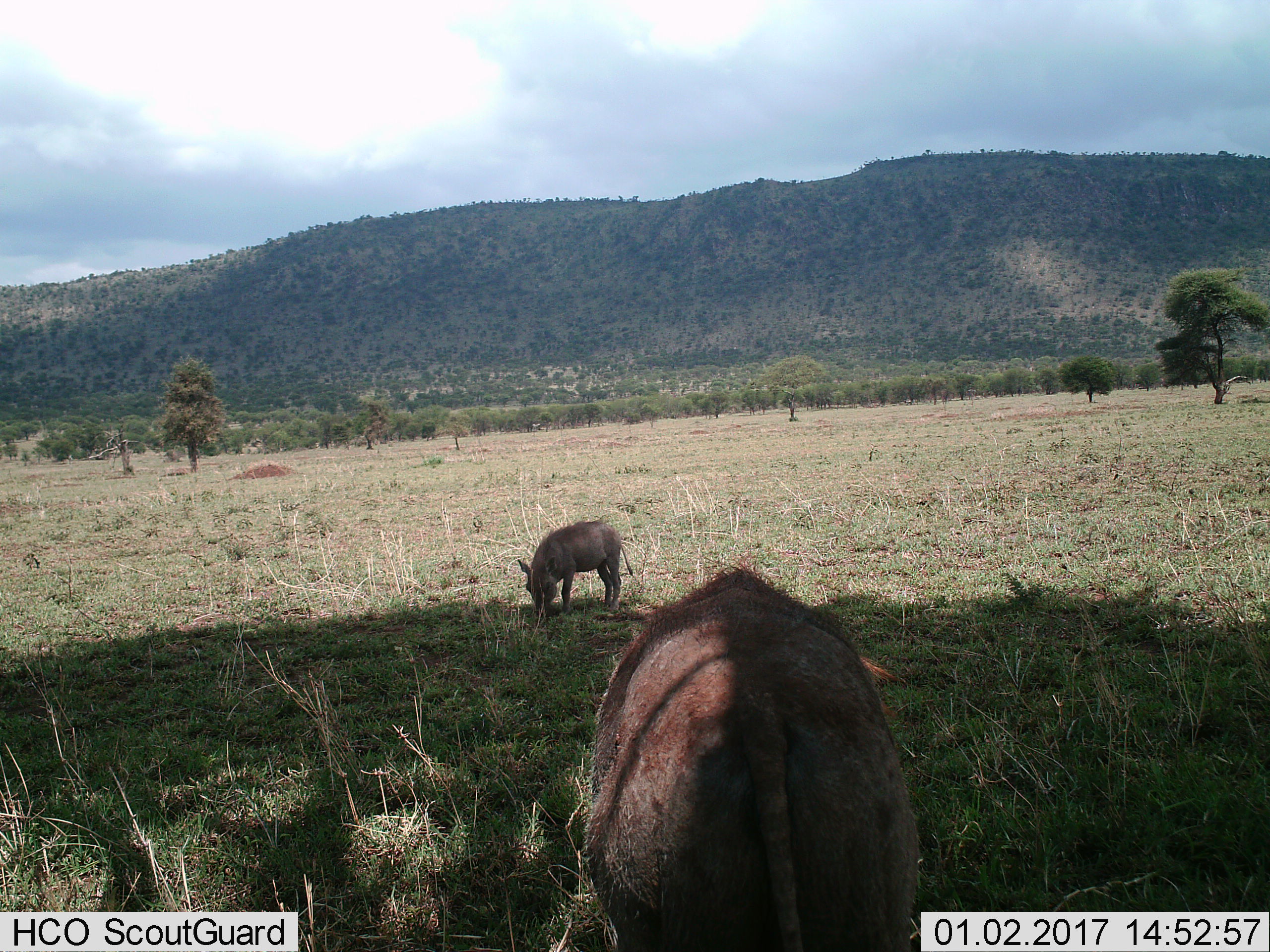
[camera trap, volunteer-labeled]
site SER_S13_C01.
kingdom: Animalia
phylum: Chordata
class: Mammalia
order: Artiodactyla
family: Suidae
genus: Phacochoerus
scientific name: Phacochoerus africanus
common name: warthog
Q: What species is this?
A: Warthog (Phacochoerus africanus).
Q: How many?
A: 2.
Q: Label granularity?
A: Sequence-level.